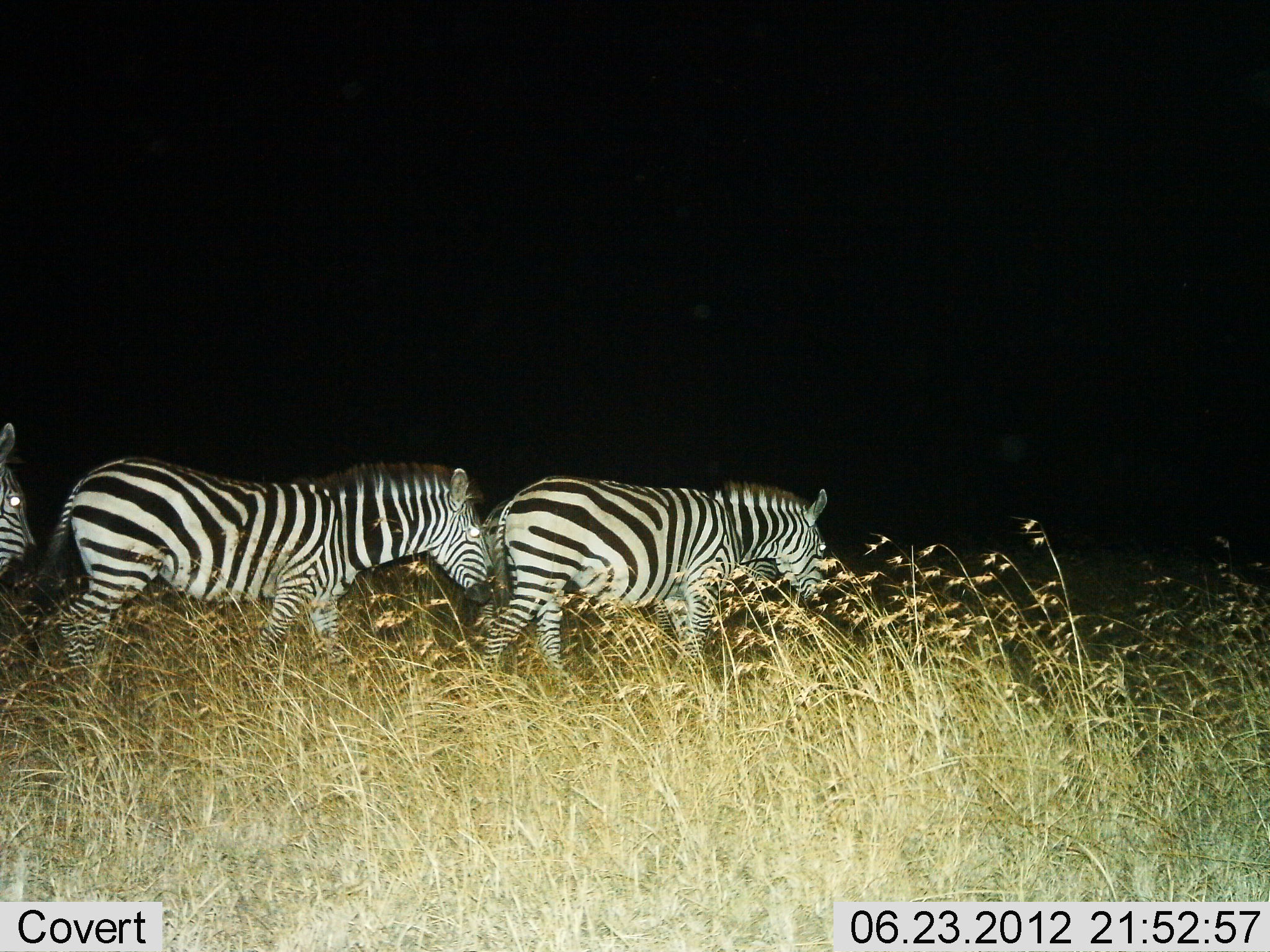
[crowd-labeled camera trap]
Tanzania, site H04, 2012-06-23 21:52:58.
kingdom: Animalia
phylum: Chordata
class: Mammalia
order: Perissodactyla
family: Equidae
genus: Equus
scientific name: Equus quagga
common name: plains zebra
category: zebra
Zebra (plains zebra) (Equus quagga), count 3. Behavior (volunteer vote fractions): standing 0%, resting 0%, moving 100%, interacting 0%. Young present (vote fraction): 0%. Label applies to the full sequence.